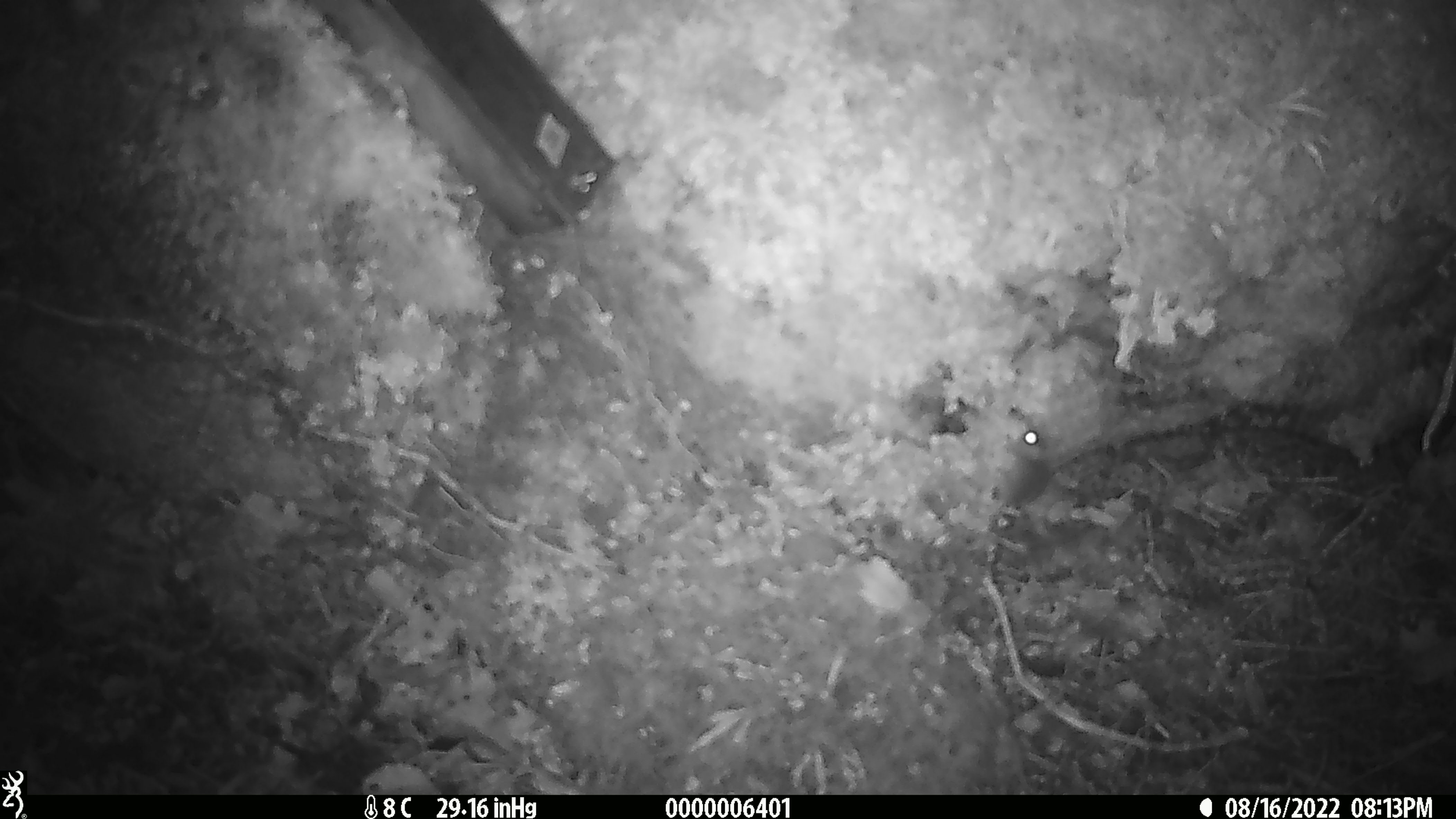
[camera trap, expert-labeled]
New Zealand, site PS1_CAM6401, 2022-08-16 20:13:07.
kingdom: Animalia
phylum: Chordata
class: Mammalia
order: Rodentia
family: Muridae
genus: Mus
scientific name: Mus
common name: mouse